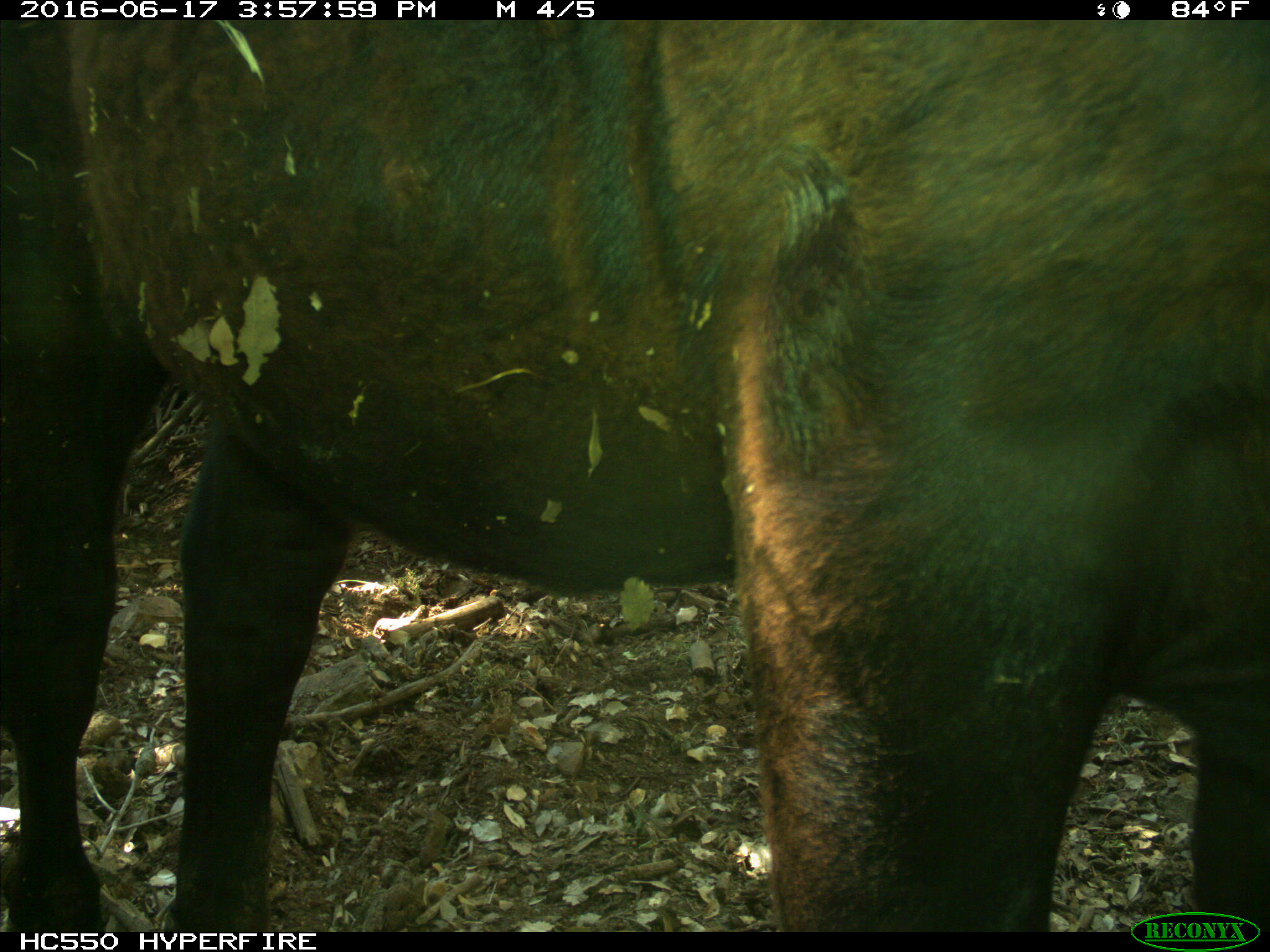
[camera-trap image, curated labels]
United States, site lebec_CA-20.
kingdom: Animalia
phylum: Chordata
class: Mammalia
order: Artiodactyla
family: Bovidae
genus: Bos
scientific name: Bos taurus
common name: domestic cow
Bos taurus (domestic cow).